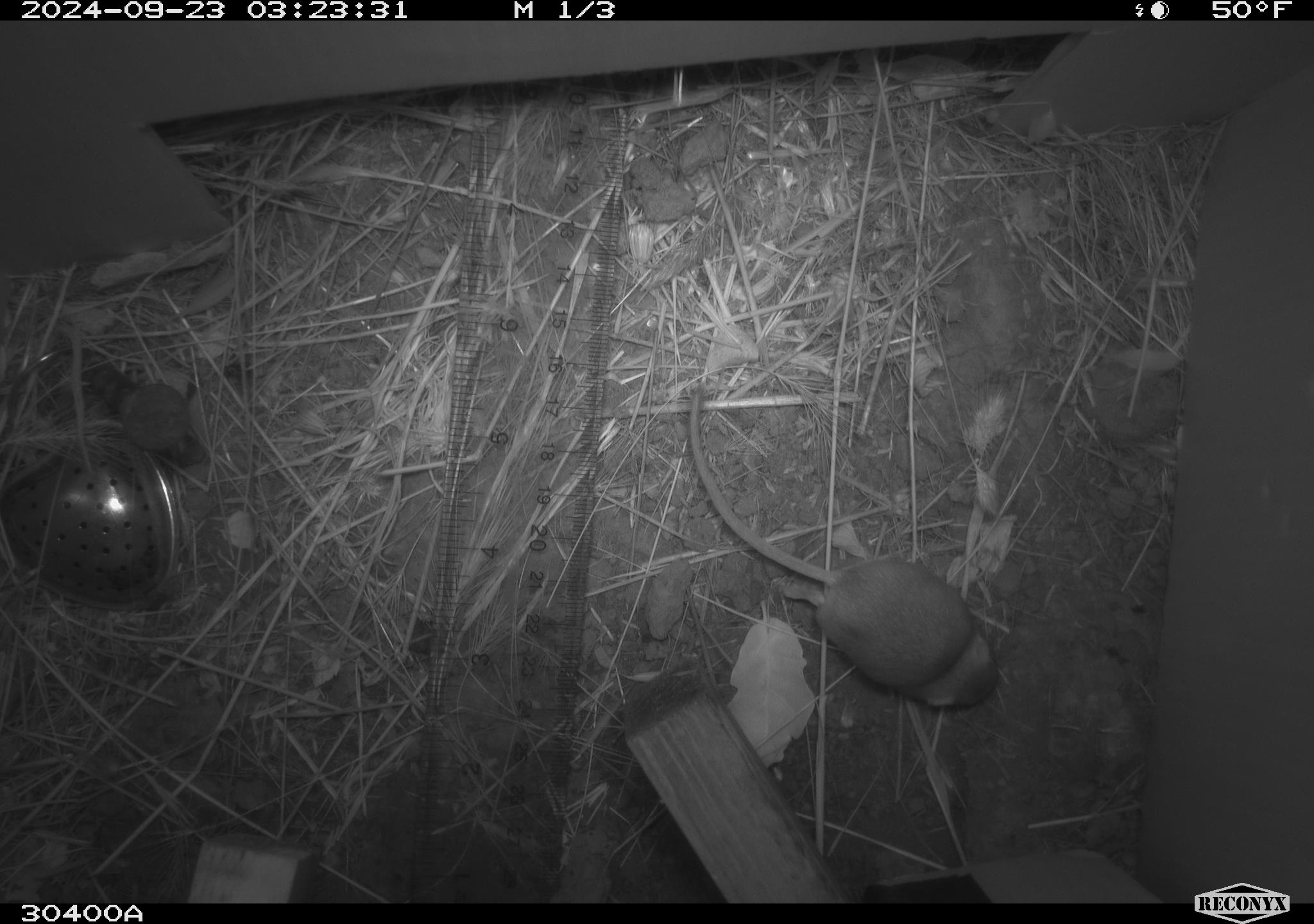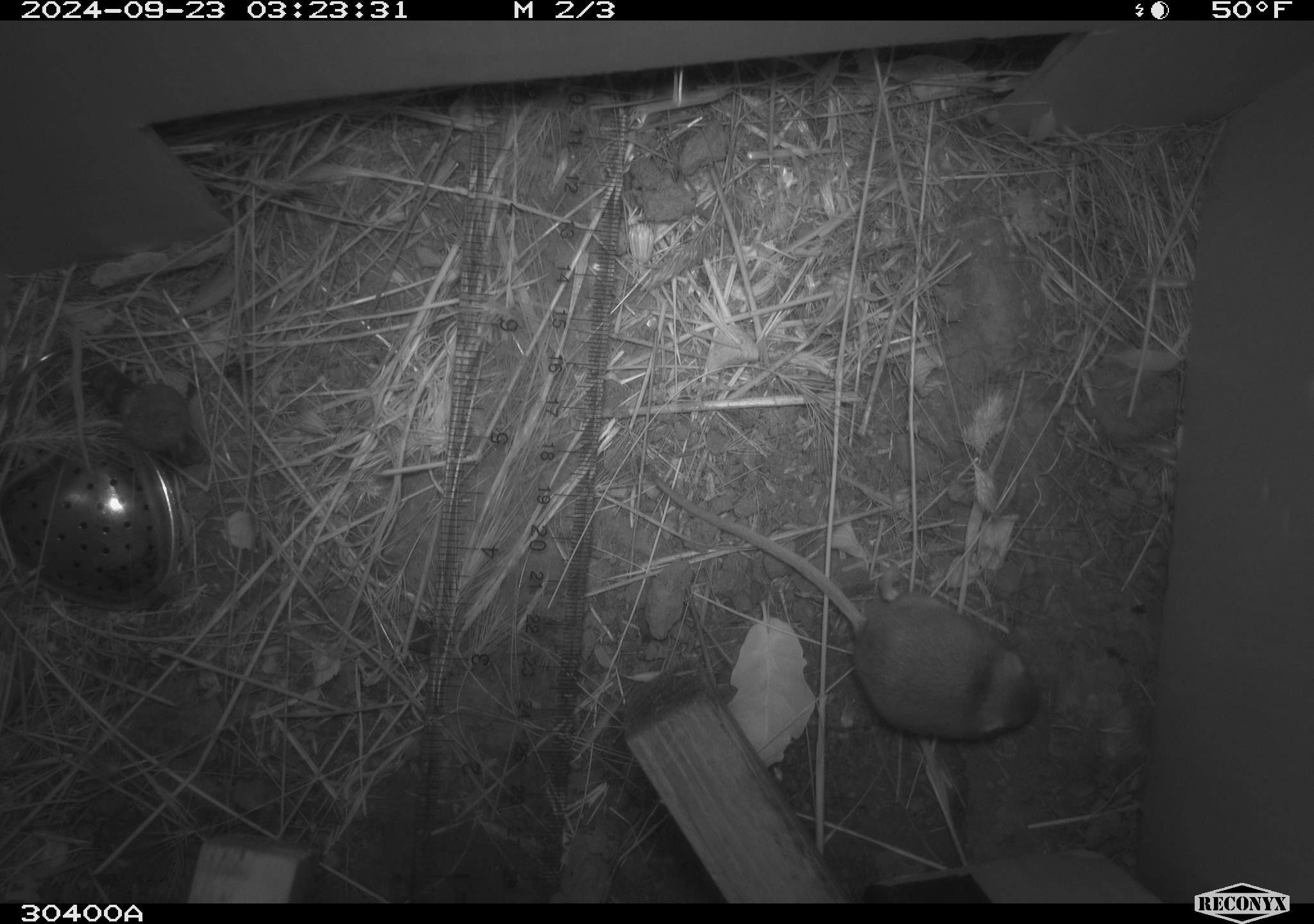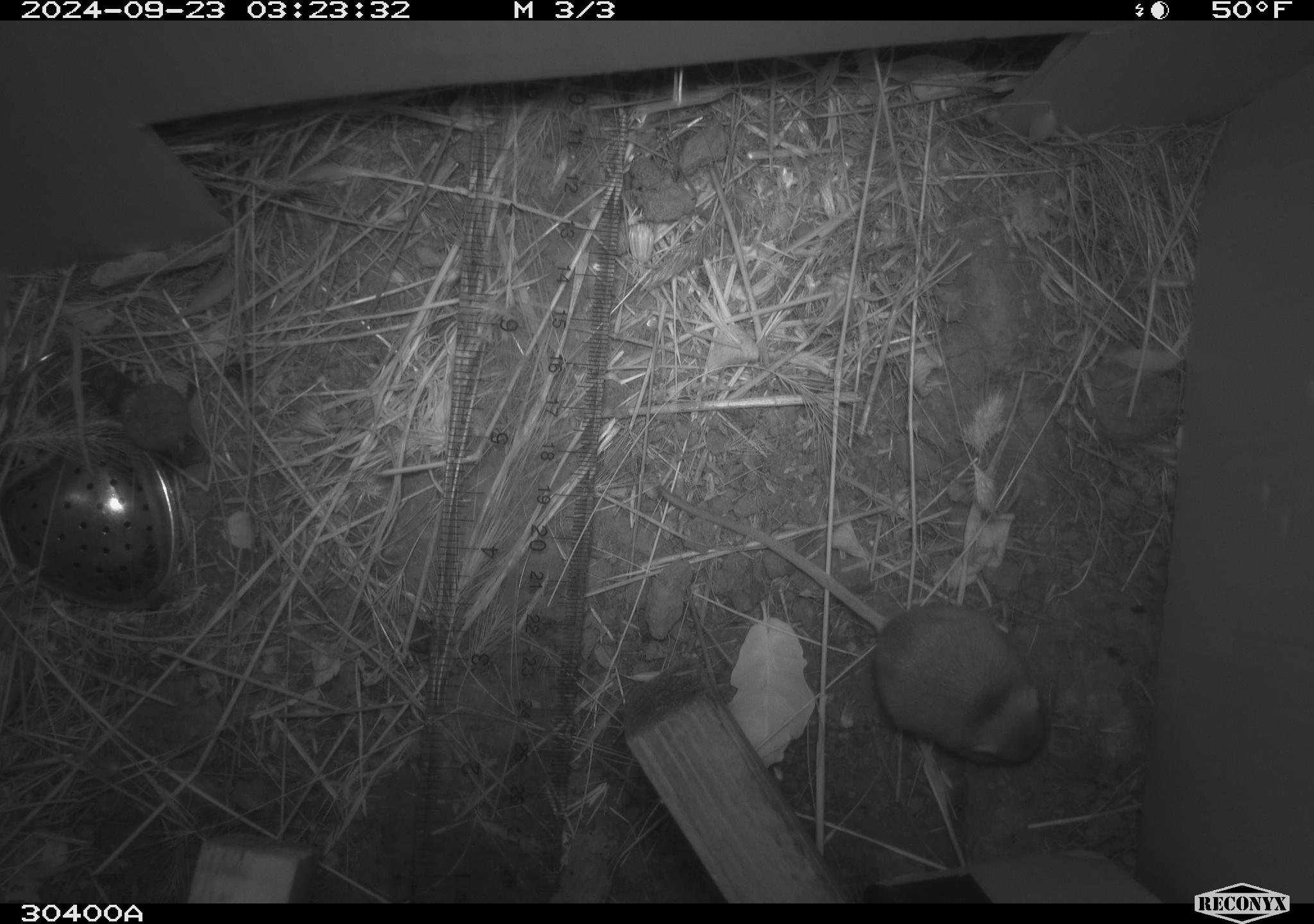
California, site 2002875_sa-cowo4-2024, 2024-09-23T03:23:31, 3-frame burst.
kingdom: Animalia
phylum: Chordata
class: Mammalia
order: Rodentia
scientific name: Rodentia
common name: rodent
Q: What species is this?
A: Rodent (Rodentia).